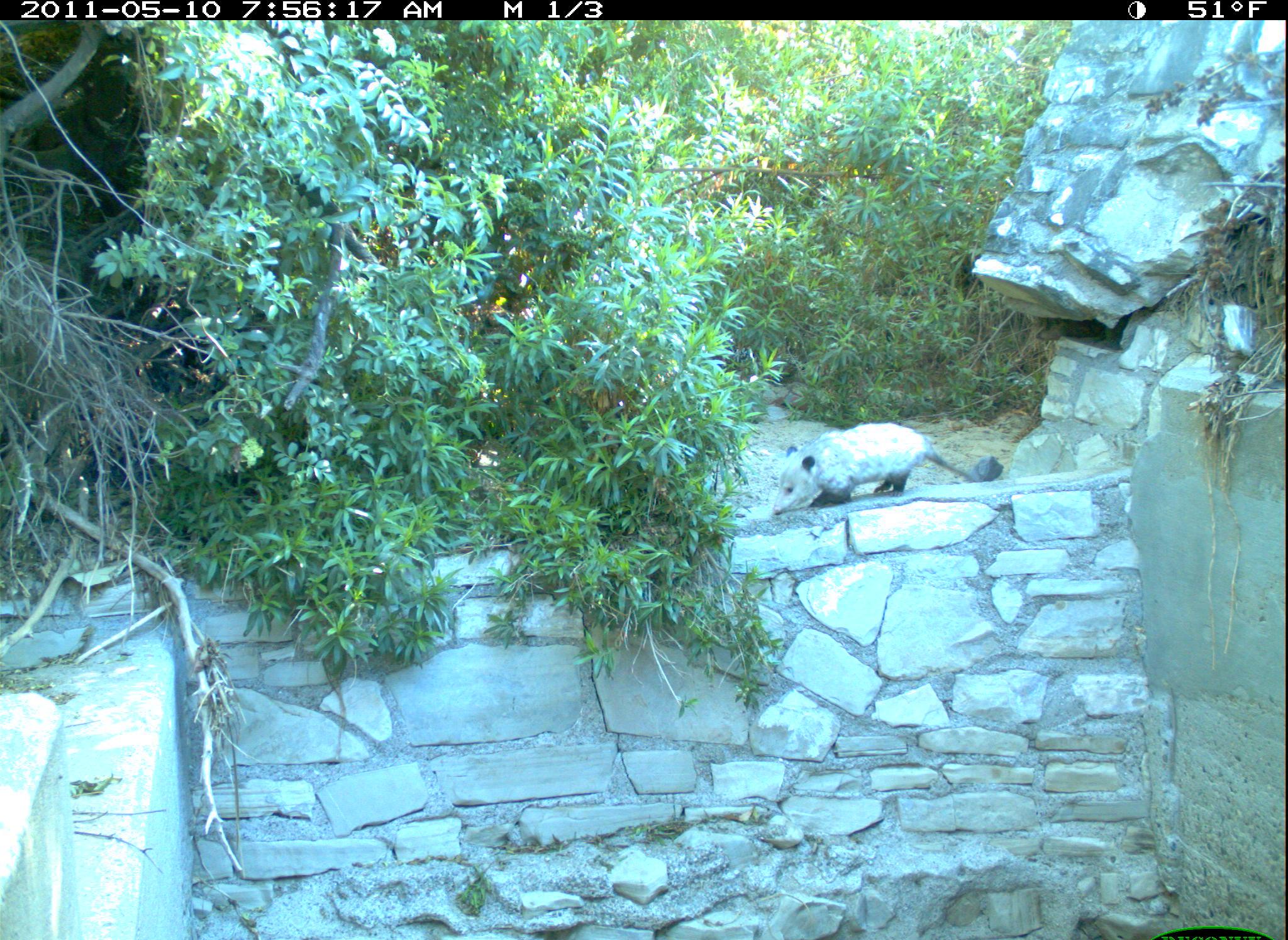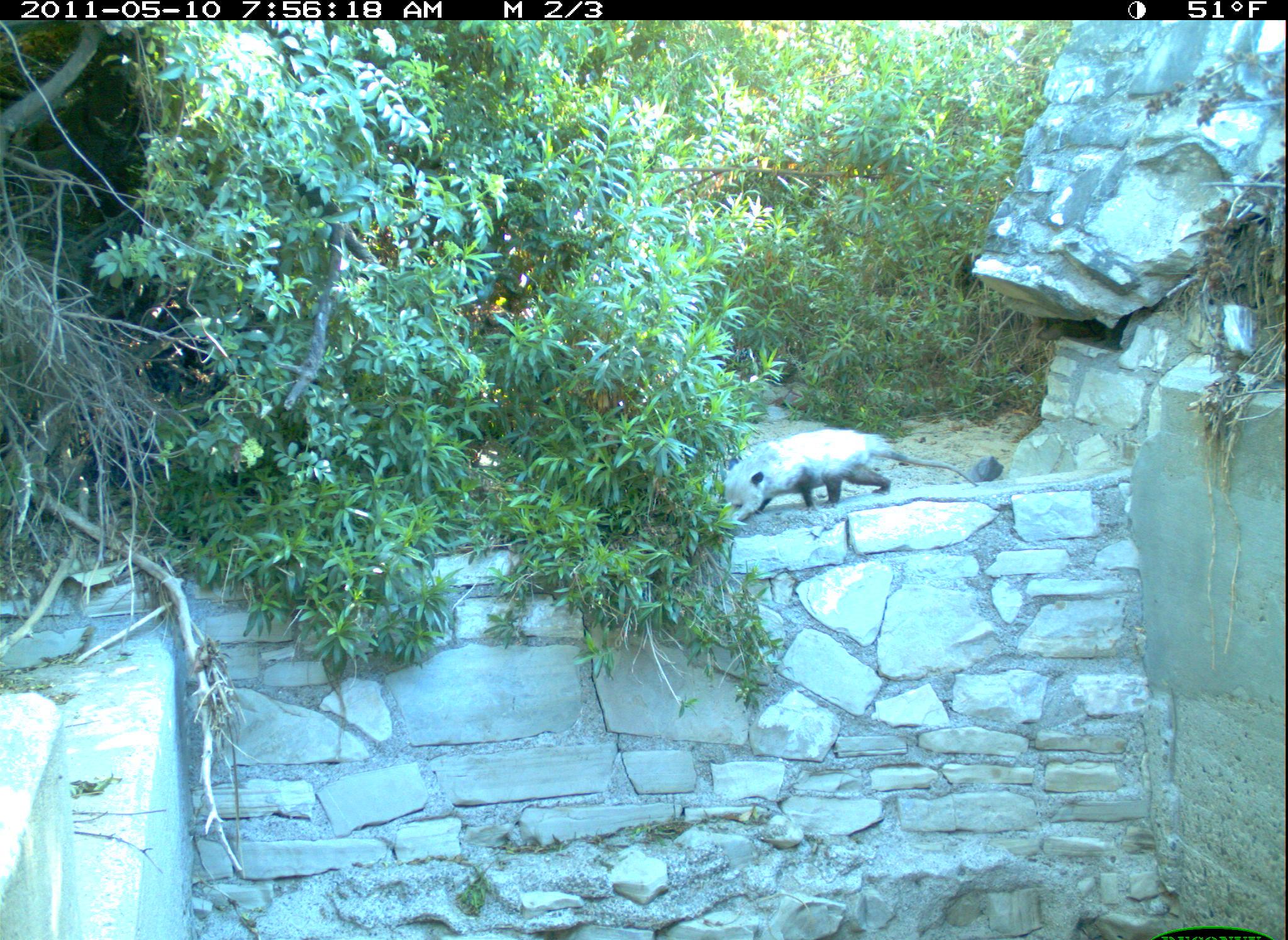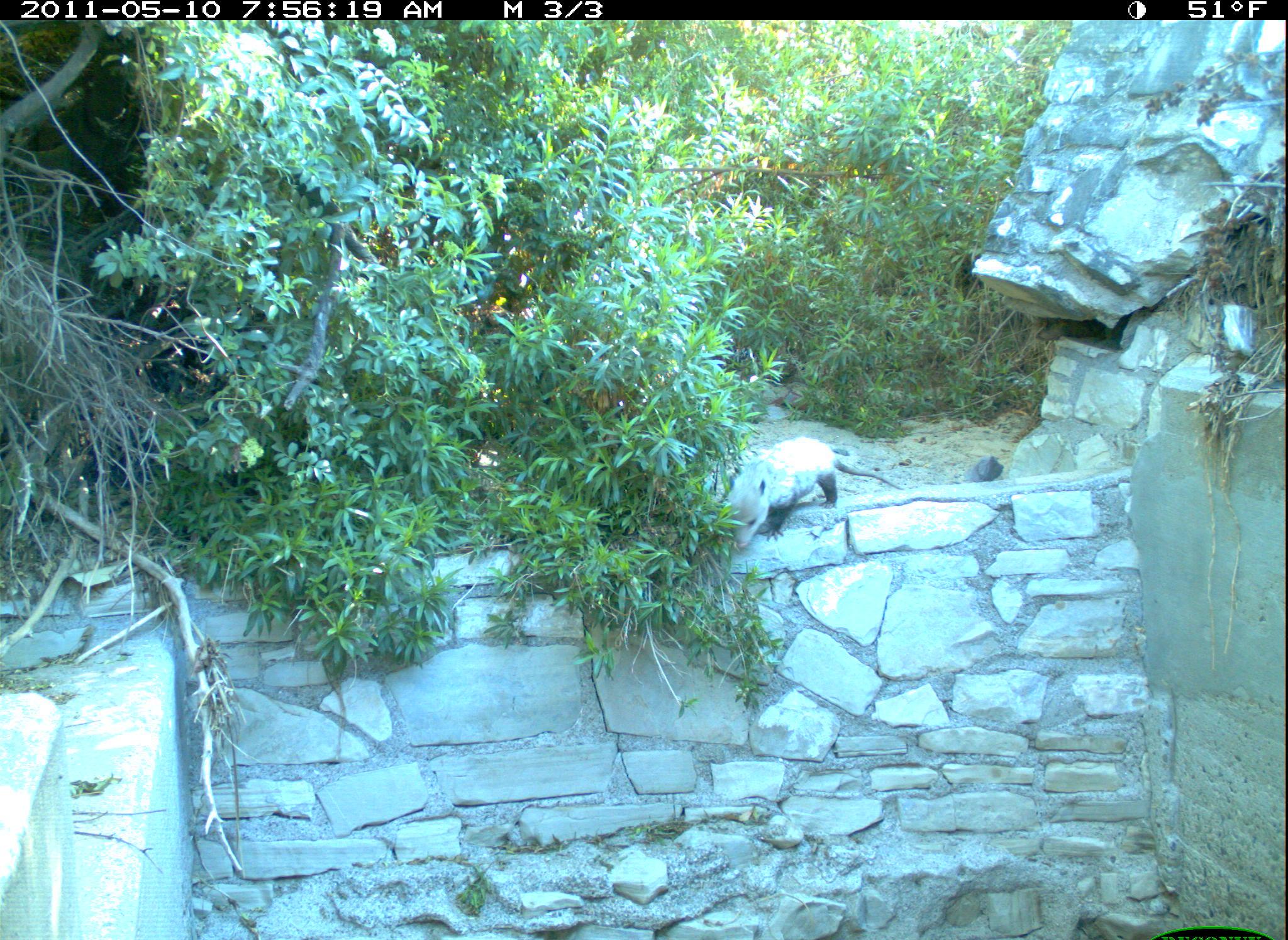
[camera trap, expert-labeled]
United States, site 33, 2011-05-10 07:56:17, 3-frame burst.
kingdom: Animalia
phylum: Chordata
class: Mammalia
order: Didelphimorphia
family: Didelphidae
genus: Didelphis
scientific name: Didelphis virginiana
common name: virginia opossum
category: opossum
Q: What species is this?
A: Opossum (virginia opossum) (Didelphis virginiana).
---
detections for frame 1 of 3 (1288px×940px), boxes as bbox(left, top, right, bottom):
opossum: bbox(765, 414, 1008, 527)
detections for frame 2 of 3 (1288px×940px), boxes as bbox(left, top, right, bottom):
opossum: bbox(711, 405, 1021, 536)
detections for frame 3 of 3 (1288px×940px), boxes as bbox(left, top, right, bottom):
opossum: bbox(708, 428, 906, 561)